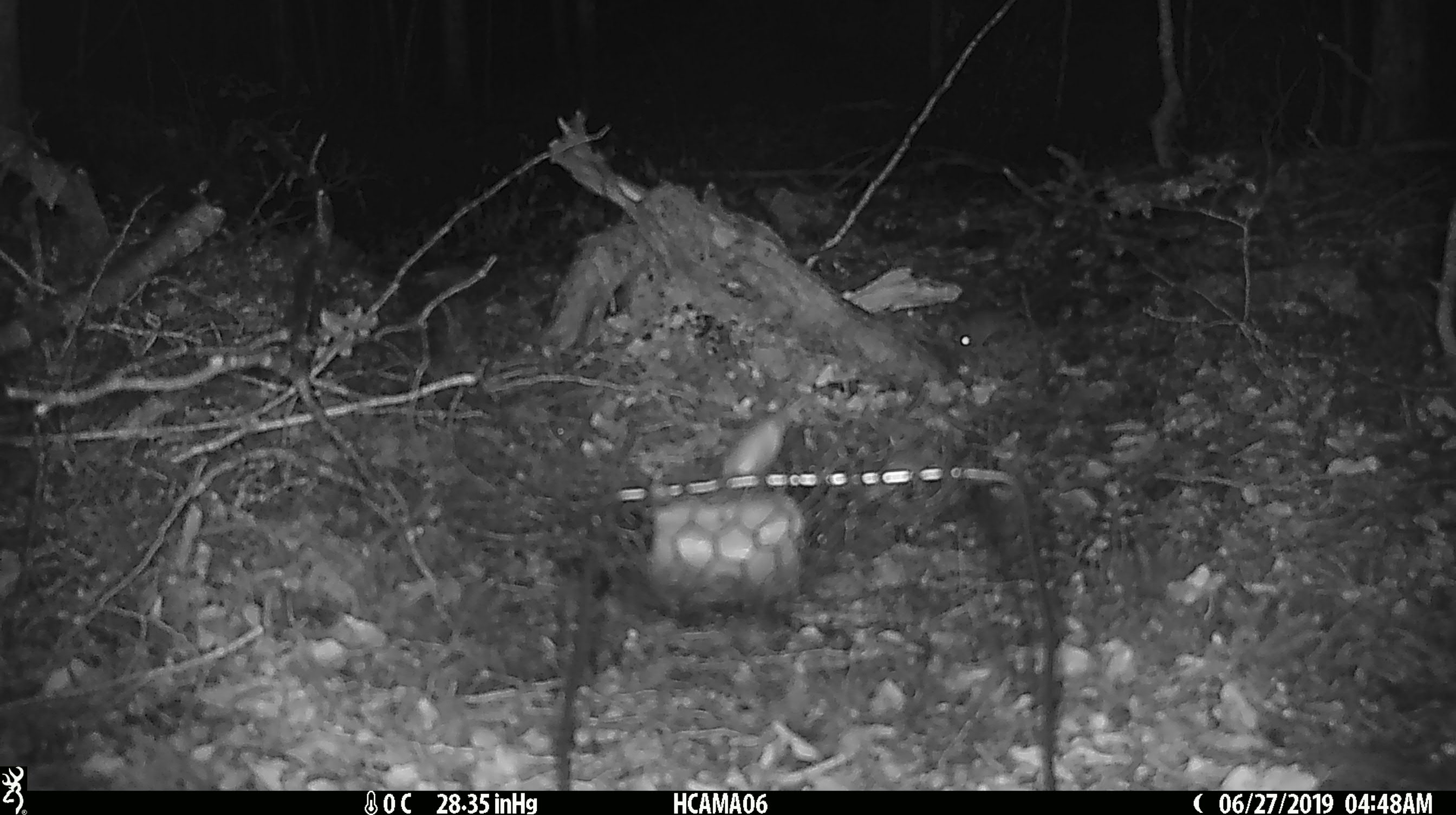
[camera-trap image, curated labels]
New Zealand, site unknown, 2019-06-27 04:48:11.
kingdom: Animalia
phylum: Chordata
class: Mammalia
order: Rodentia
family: Muridae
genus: Mus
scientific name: Mus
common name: mouse